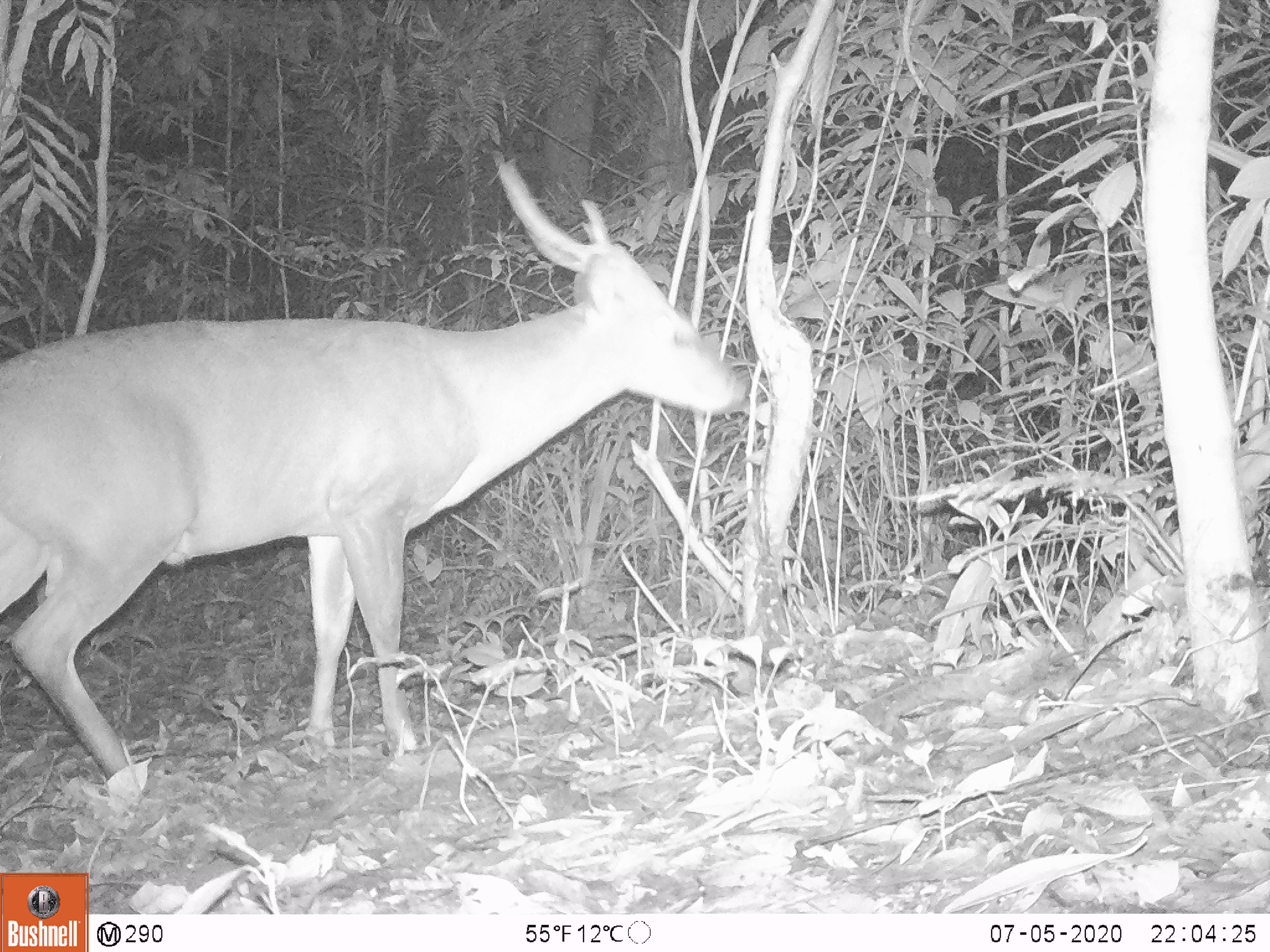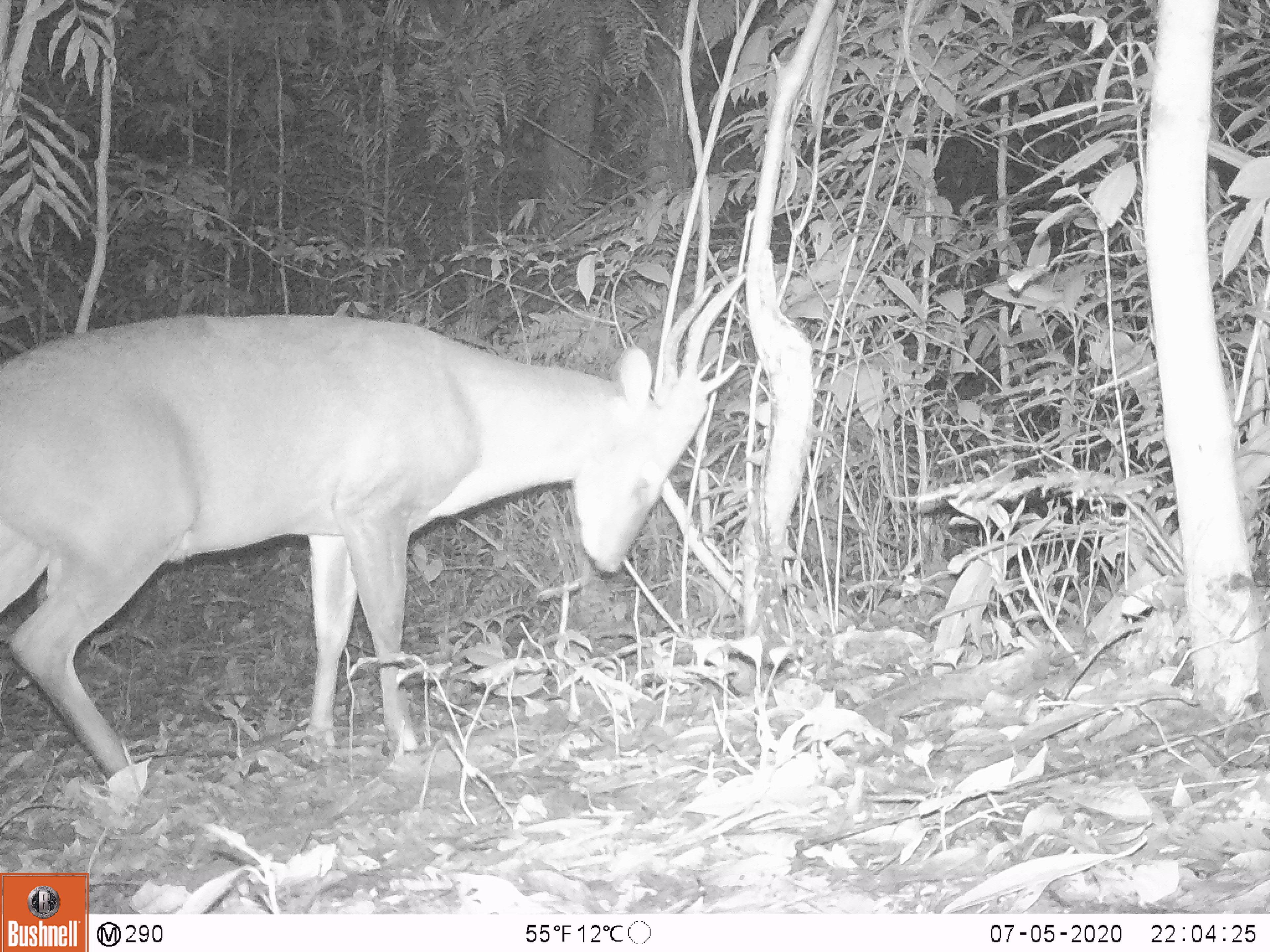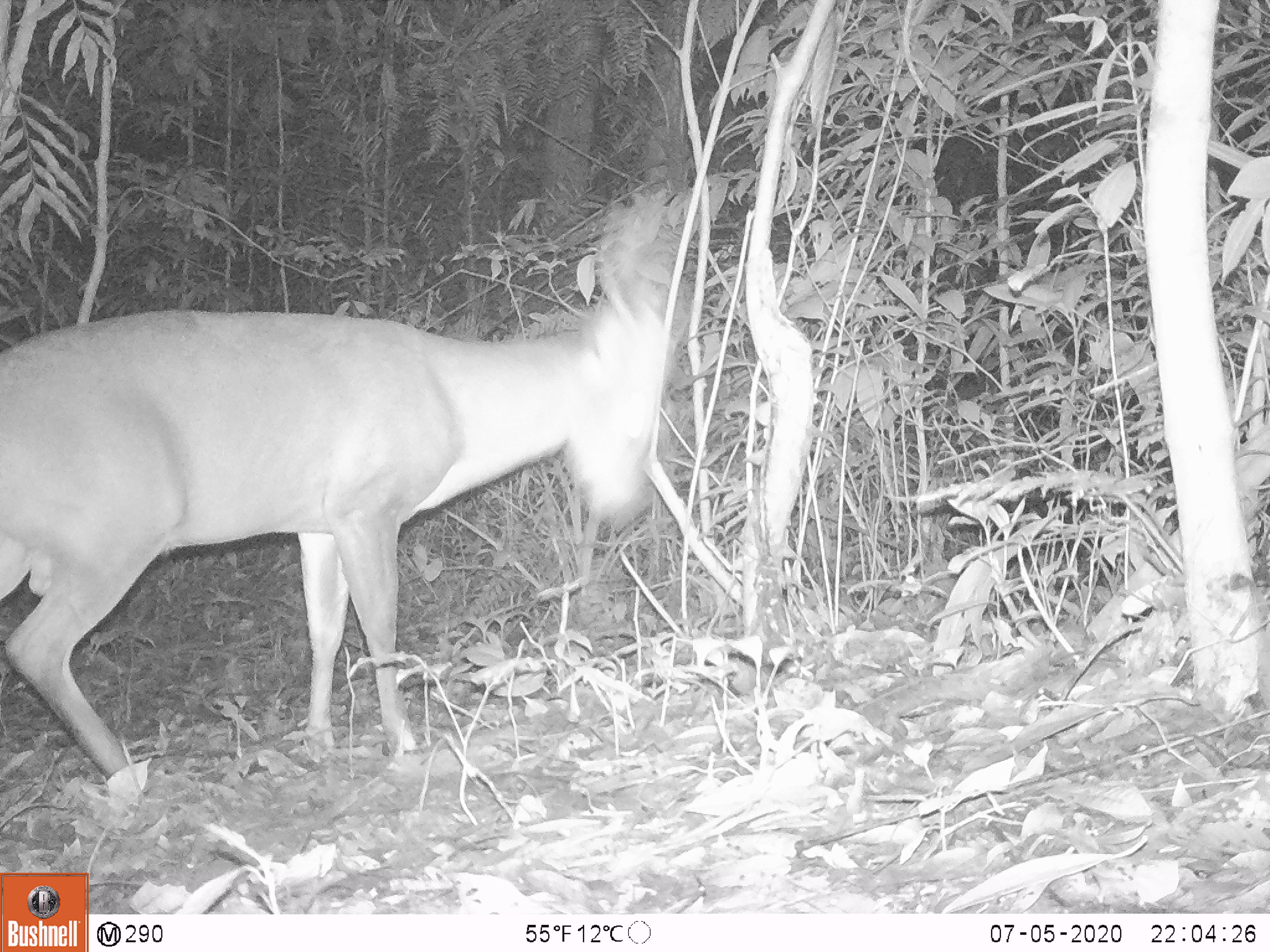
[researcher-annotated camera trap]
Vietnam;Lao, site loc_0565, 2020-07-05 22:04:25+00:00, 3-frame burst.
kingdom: Animalia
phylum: Chordata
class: Mammalia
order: Artiodactyla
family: Cervidae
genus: Muntiacus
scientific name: Muntiacus vuquangensis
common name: large-antlered muntjac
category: large antlered muntjac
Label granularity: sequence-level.